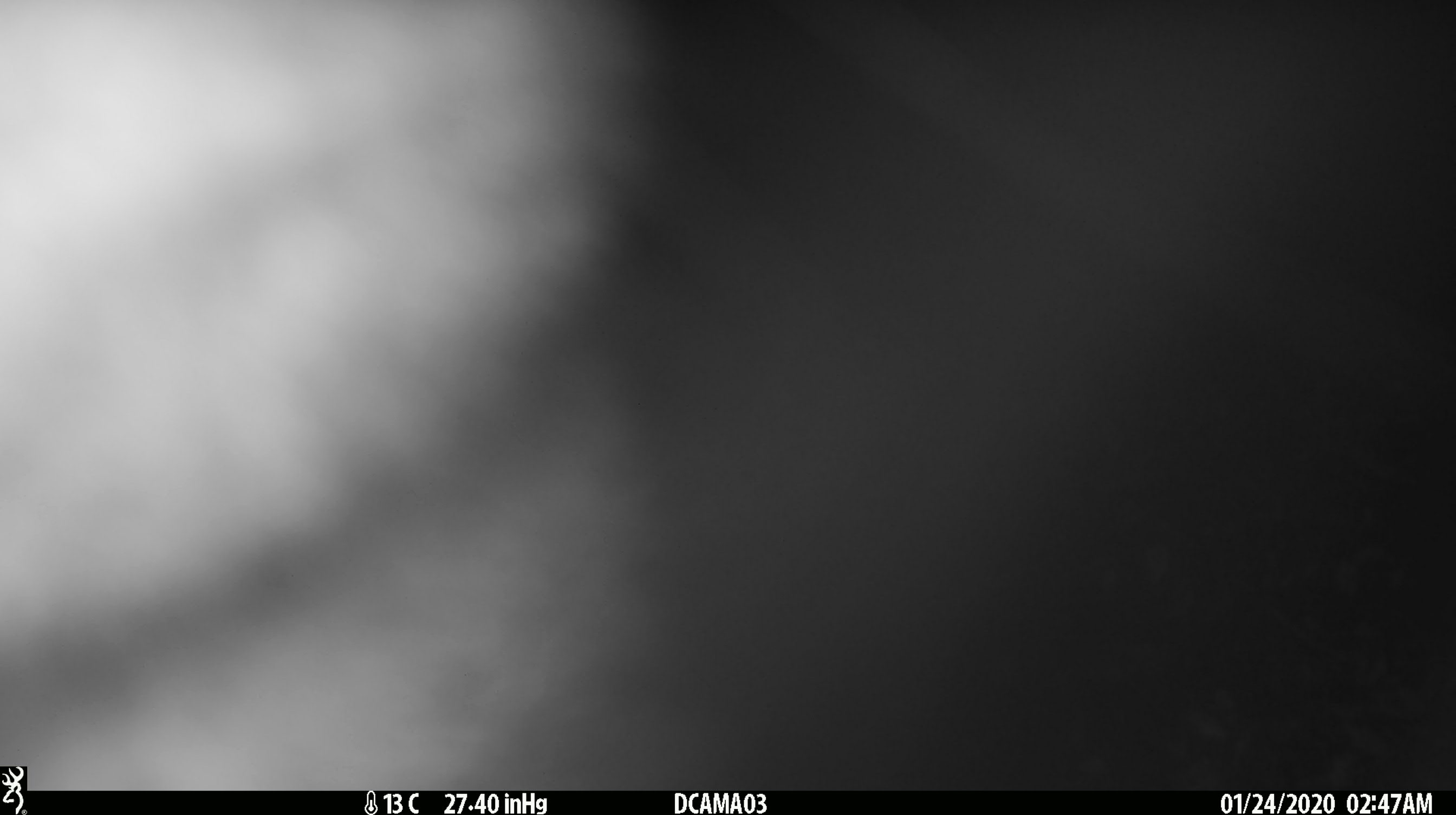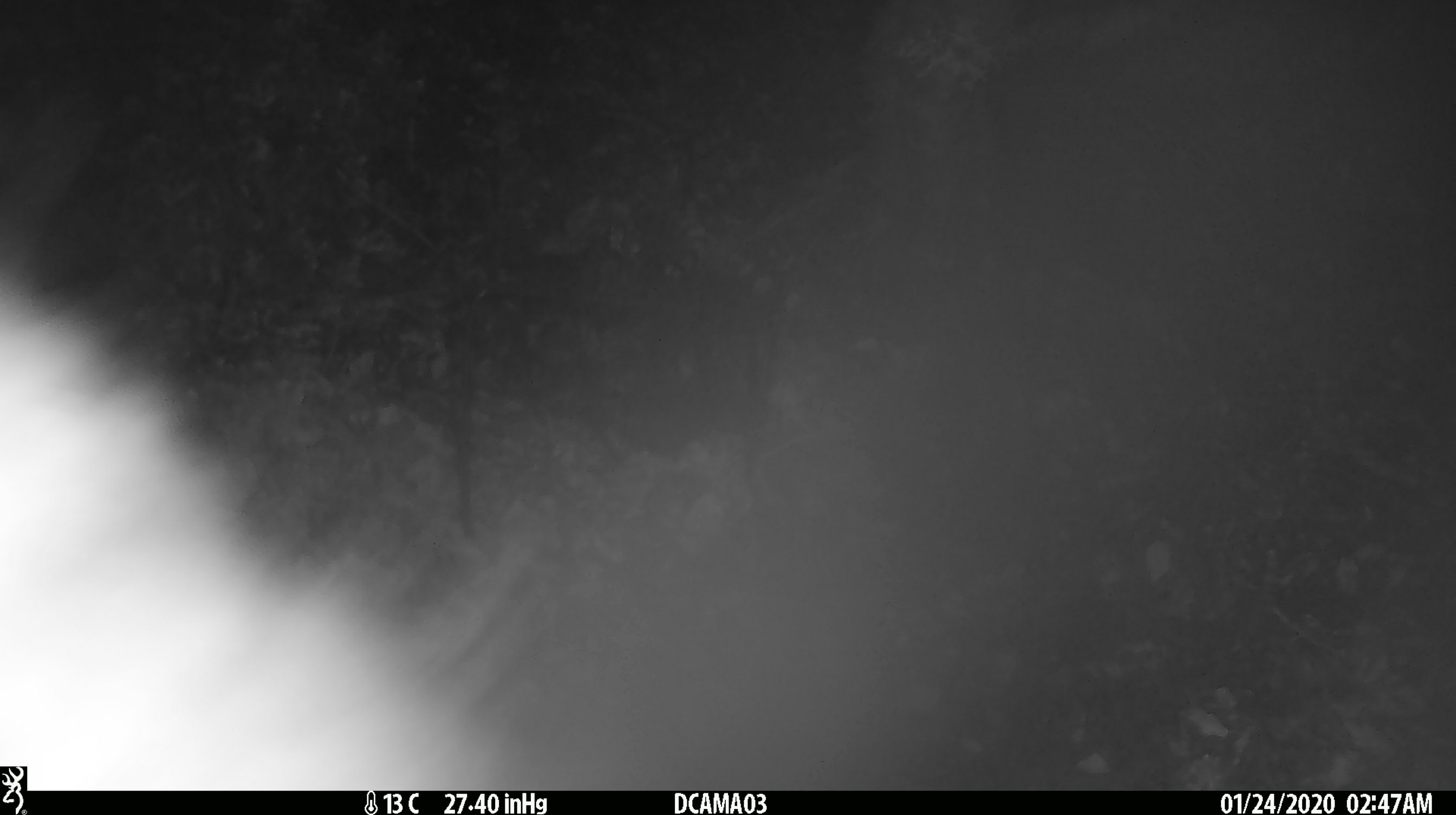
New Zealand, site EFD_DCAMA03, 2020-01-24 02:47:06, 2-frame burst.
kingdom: Animalia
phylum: Chordata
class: Mammalia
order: Diprotodontia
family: Phalangeridae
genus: Trichosurus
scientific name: Trichosurus vulpecula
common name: common brushtail possum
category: possum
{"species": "possum (common brushtail possum) (Trichosurus vulpecula)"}